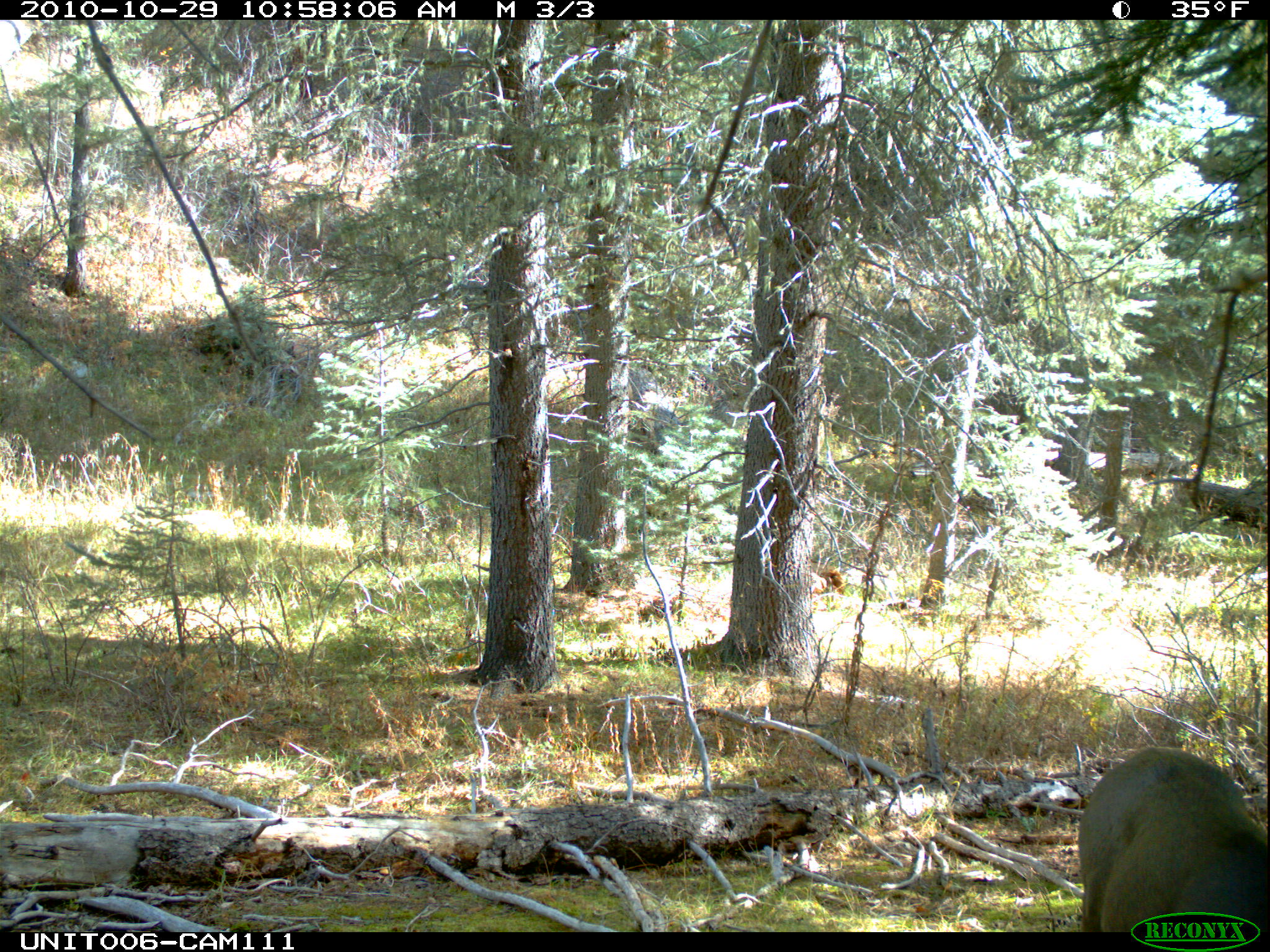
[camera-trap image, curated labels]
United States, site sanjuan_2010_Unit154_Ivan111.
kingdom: Animalia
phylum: Chordata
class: Mammalia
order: Artiodactyla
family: Cervidae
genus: Odocoileus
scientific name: Odocoileus hemionus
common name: mule deer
Odocoileus hemionus (mule deer).